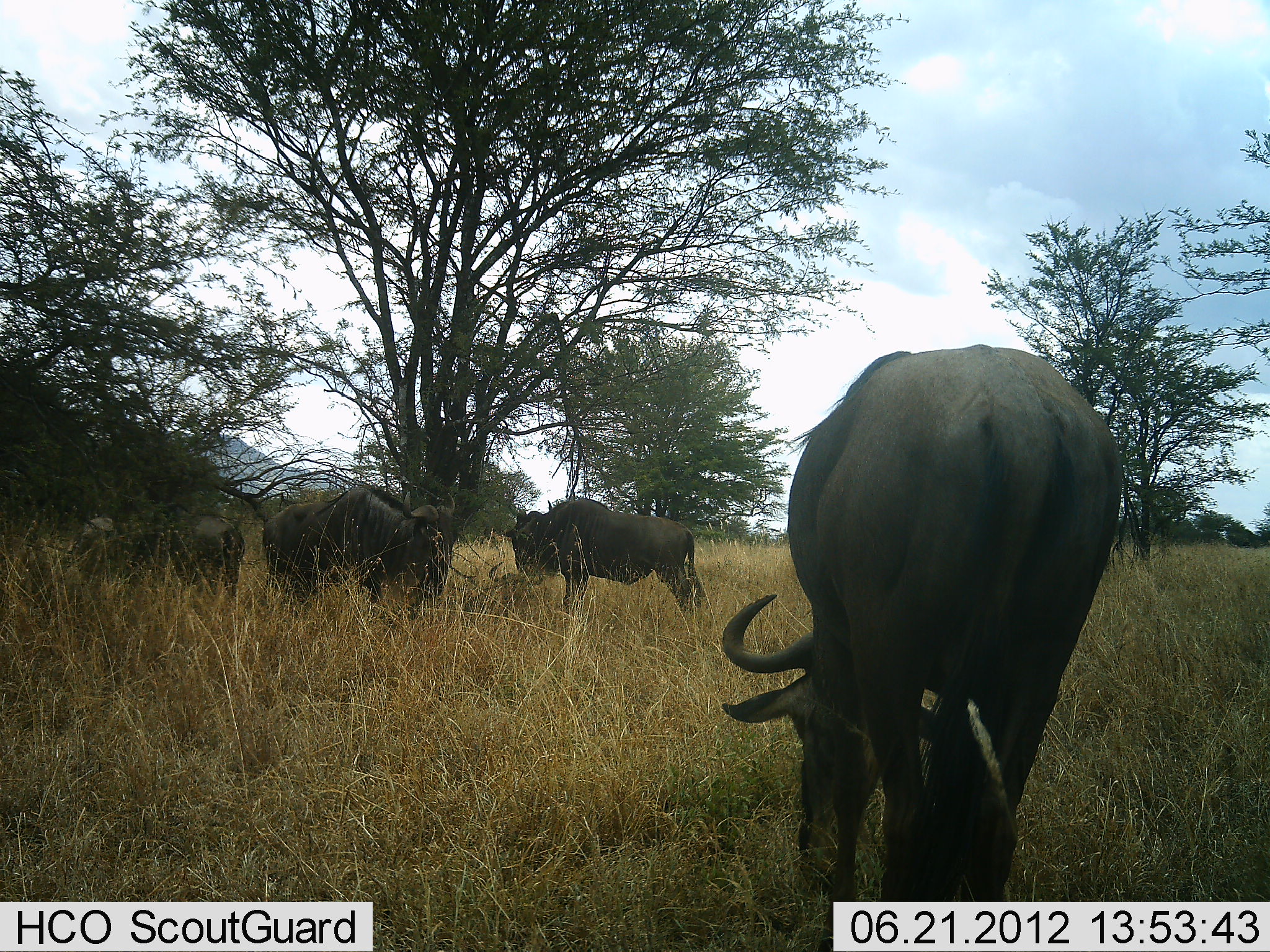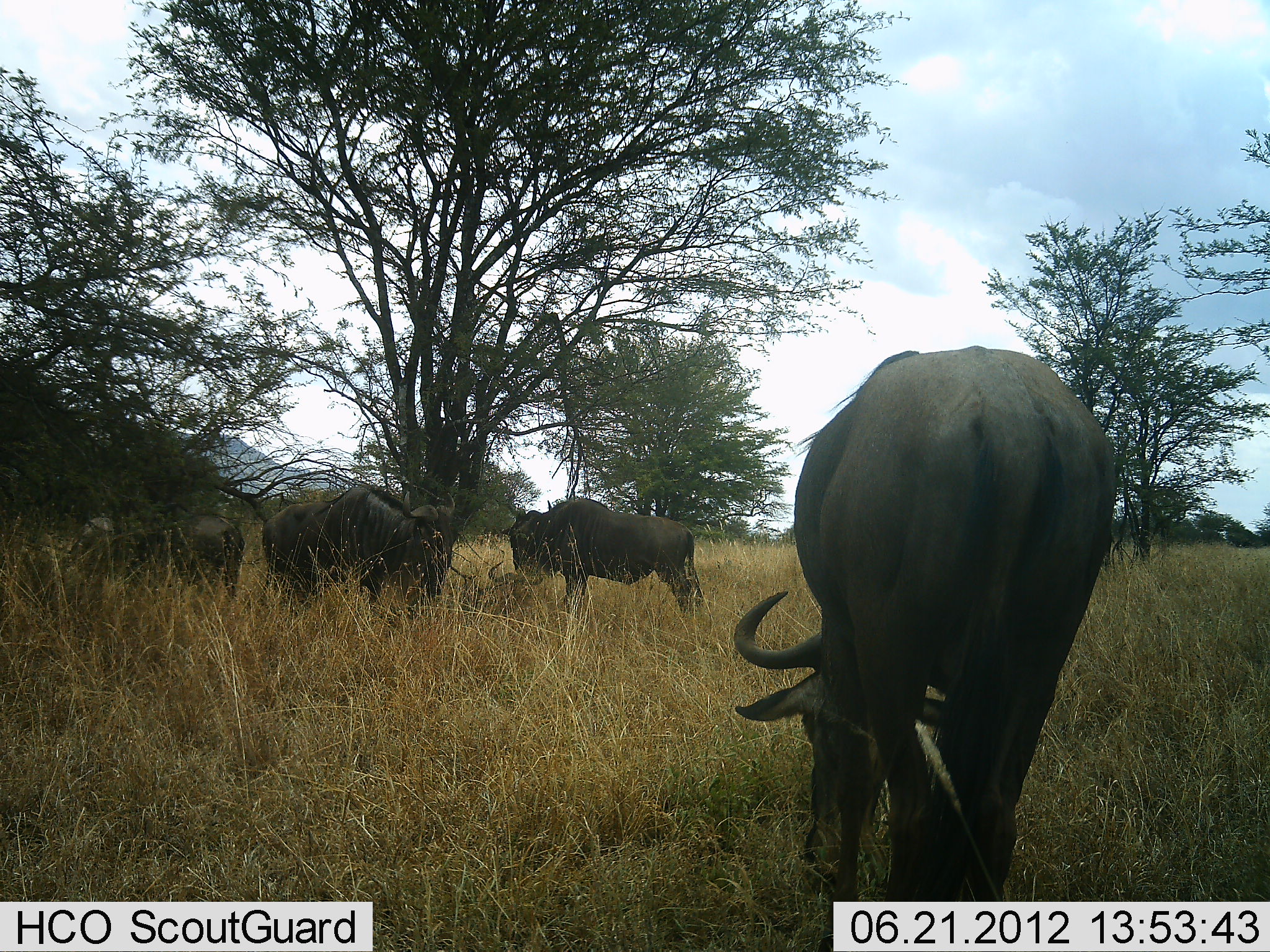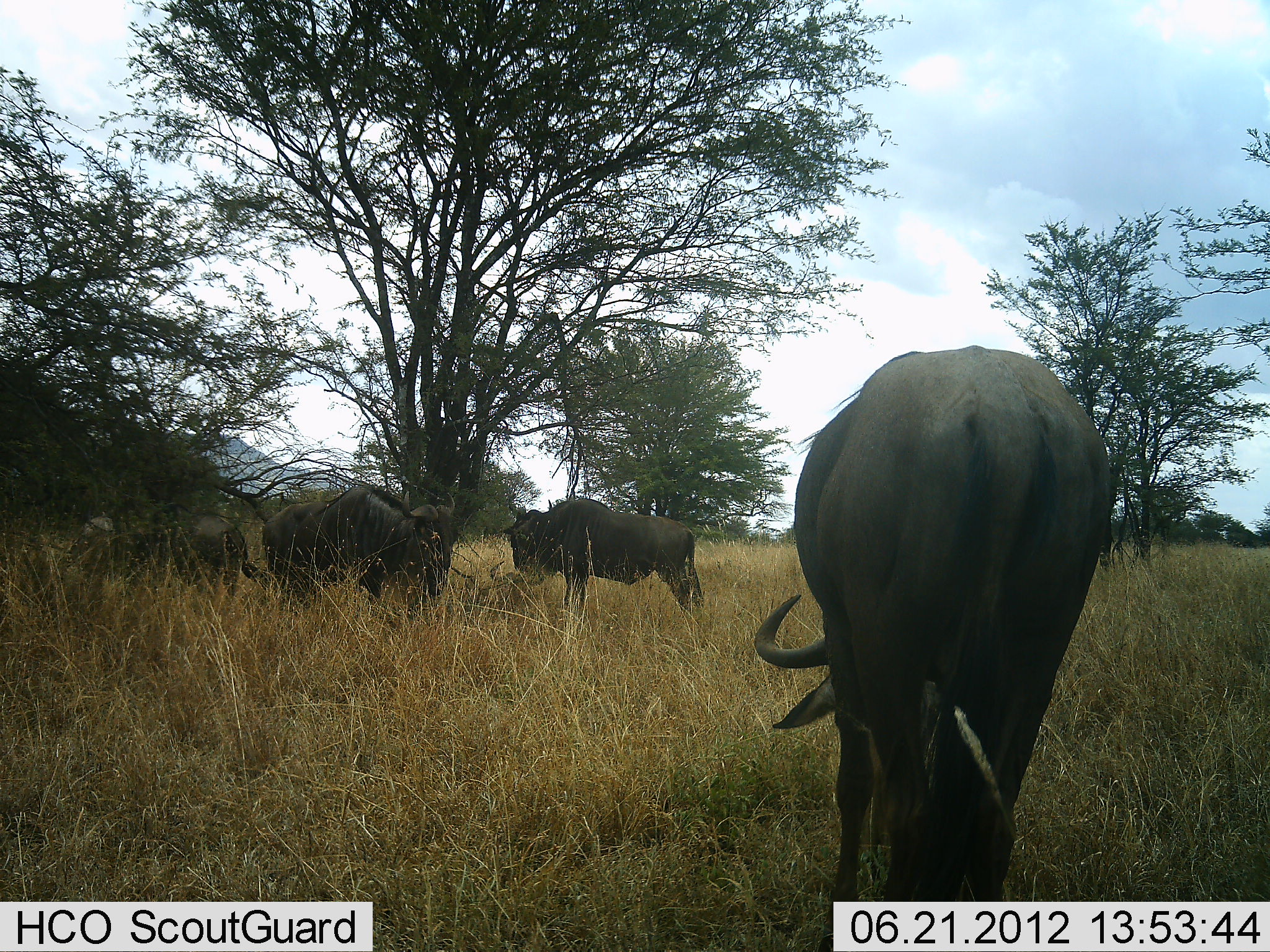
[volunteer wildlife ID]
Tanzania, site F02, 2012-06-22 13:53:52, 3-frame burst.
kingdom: Animalia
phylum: Chordata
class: Mammalia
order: Artiodactyla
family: Bovidae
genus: Connochaetes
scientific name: Connochaetes taurinus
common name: blue wildebeest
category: wildebeest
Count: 4.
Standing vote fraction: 20%.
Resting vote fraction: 10%.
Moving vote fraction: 0%.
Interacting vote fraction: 0%.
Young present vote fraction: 0%.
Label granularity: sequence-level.